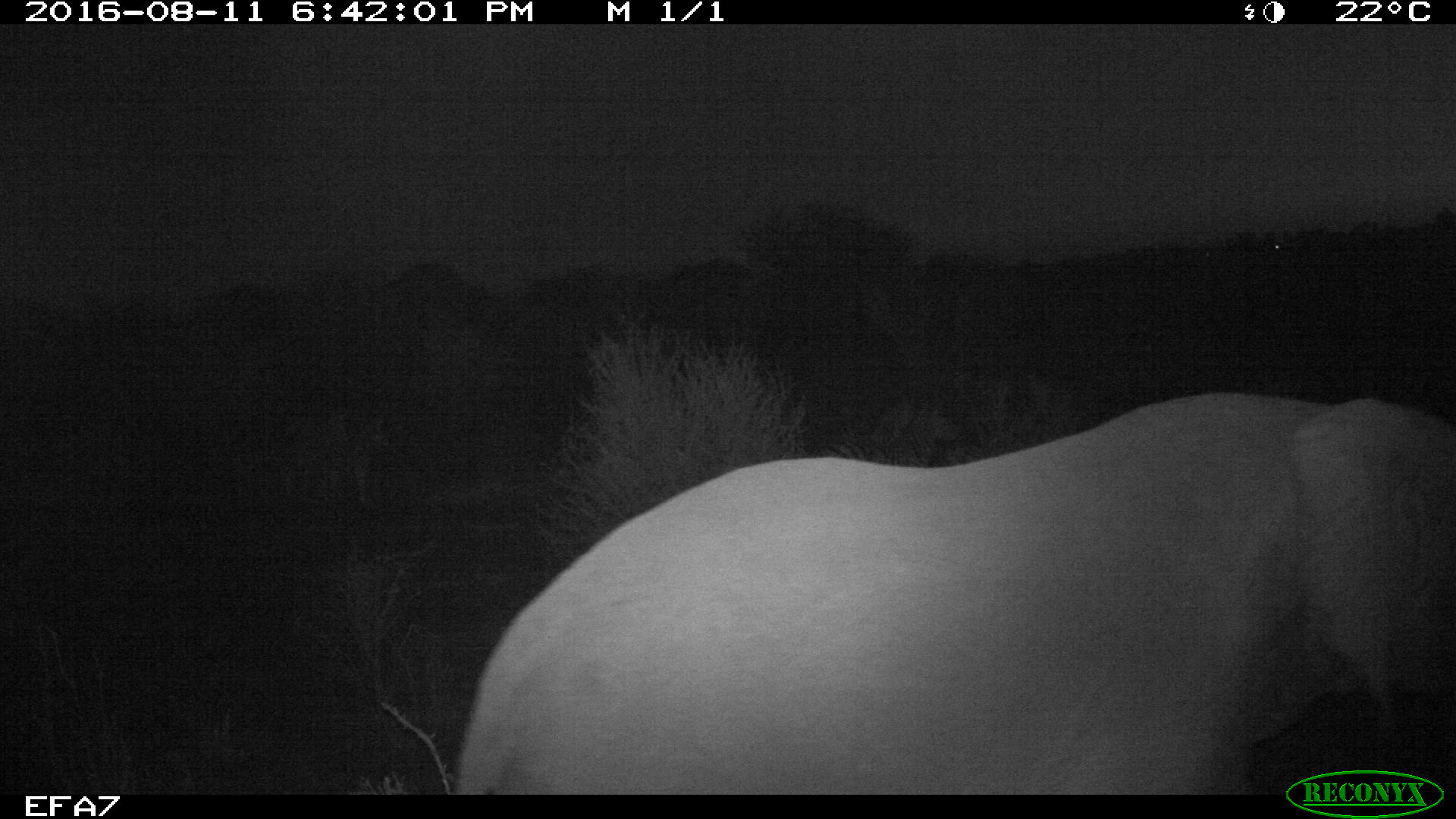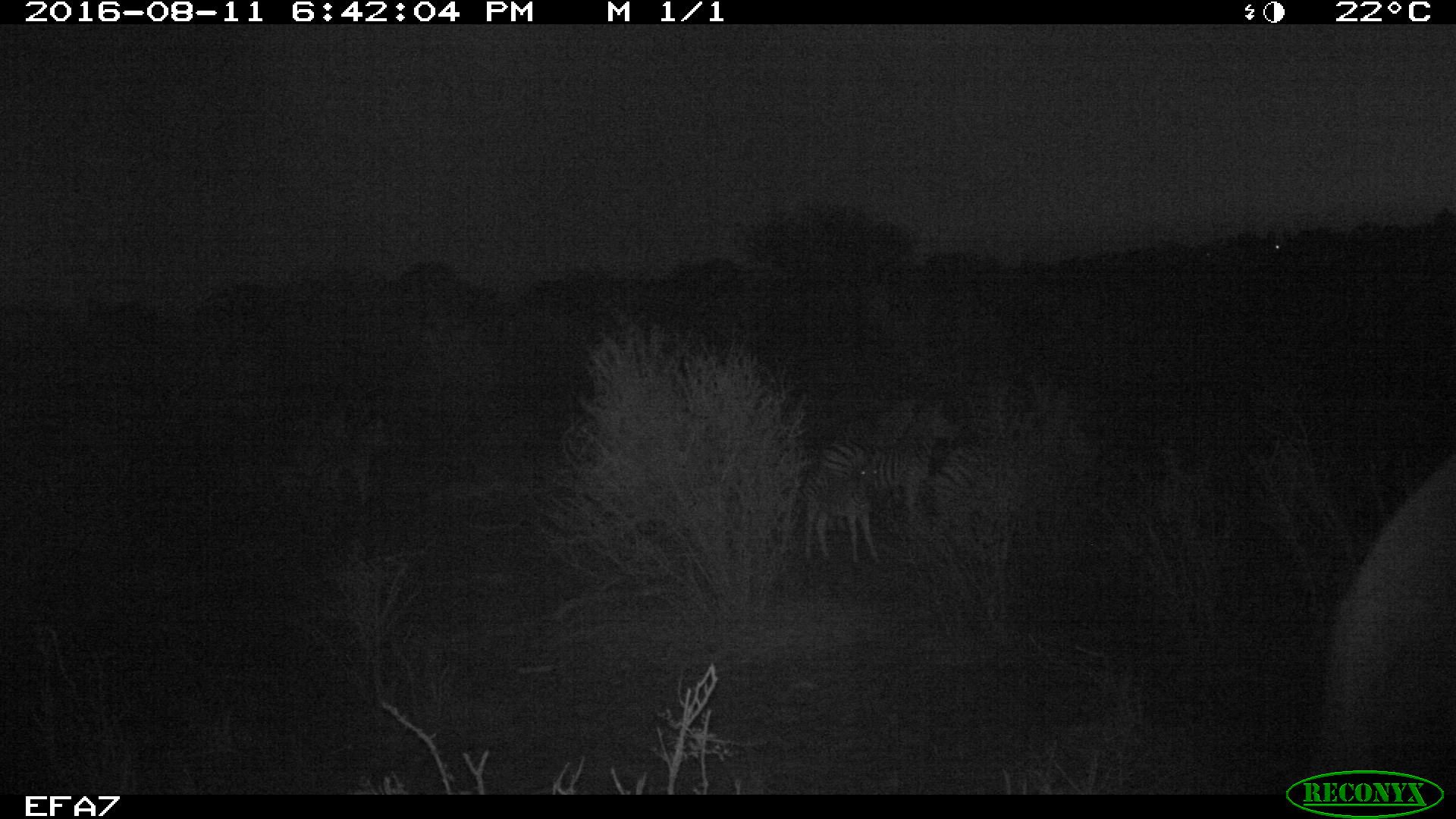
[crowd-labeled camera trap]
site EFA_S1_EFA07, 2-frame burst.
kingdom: Animalia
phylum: Chordata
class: Mammalia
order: Proboscidea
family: Elephantidae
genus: Loxodonta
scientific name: Loxodonta africana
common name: african bush elephant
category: elephant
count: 1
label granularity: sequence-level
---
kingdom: Animalia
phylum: Chordata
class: Mammalia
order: Perissodactyla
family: Equidae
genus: Equus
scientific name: Equus quagga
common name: plains zebra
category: zebraplains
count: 5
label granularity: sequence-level